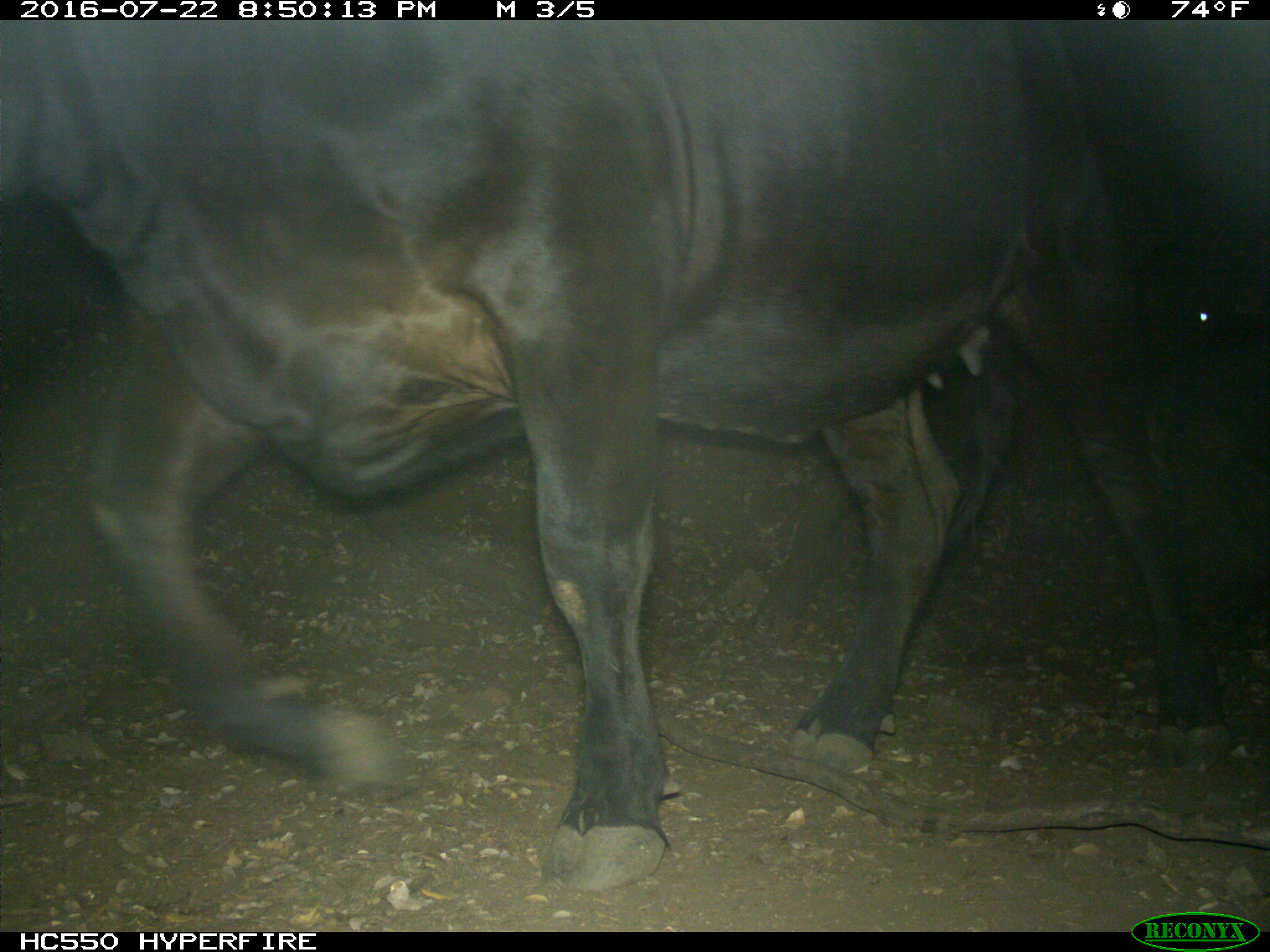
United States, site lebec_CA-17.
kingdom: Animalia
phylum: Chordata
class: Mammalia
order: Artiodactyla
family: Bovidae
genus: Bos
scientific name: Bos taurus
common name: domestic cow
Bos taurus (domestic cow).